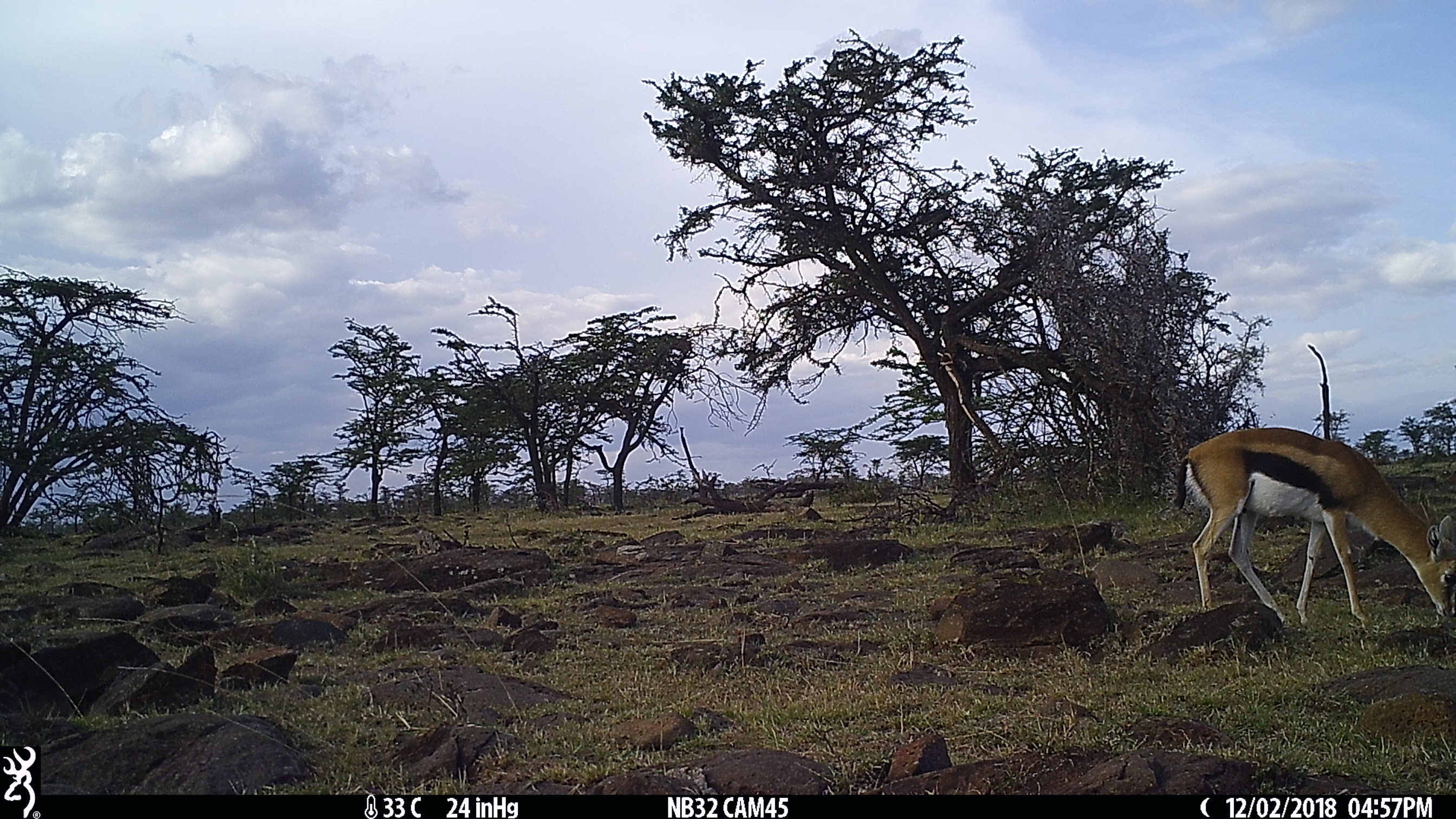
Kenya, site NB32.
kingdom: Animalia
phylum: Chordata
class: Mammalia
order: Artiodactyla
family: Bovidae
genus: Eudorcas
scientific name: Eudorcas thomsonii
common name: thomon's gazelle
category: gazelle thomsons